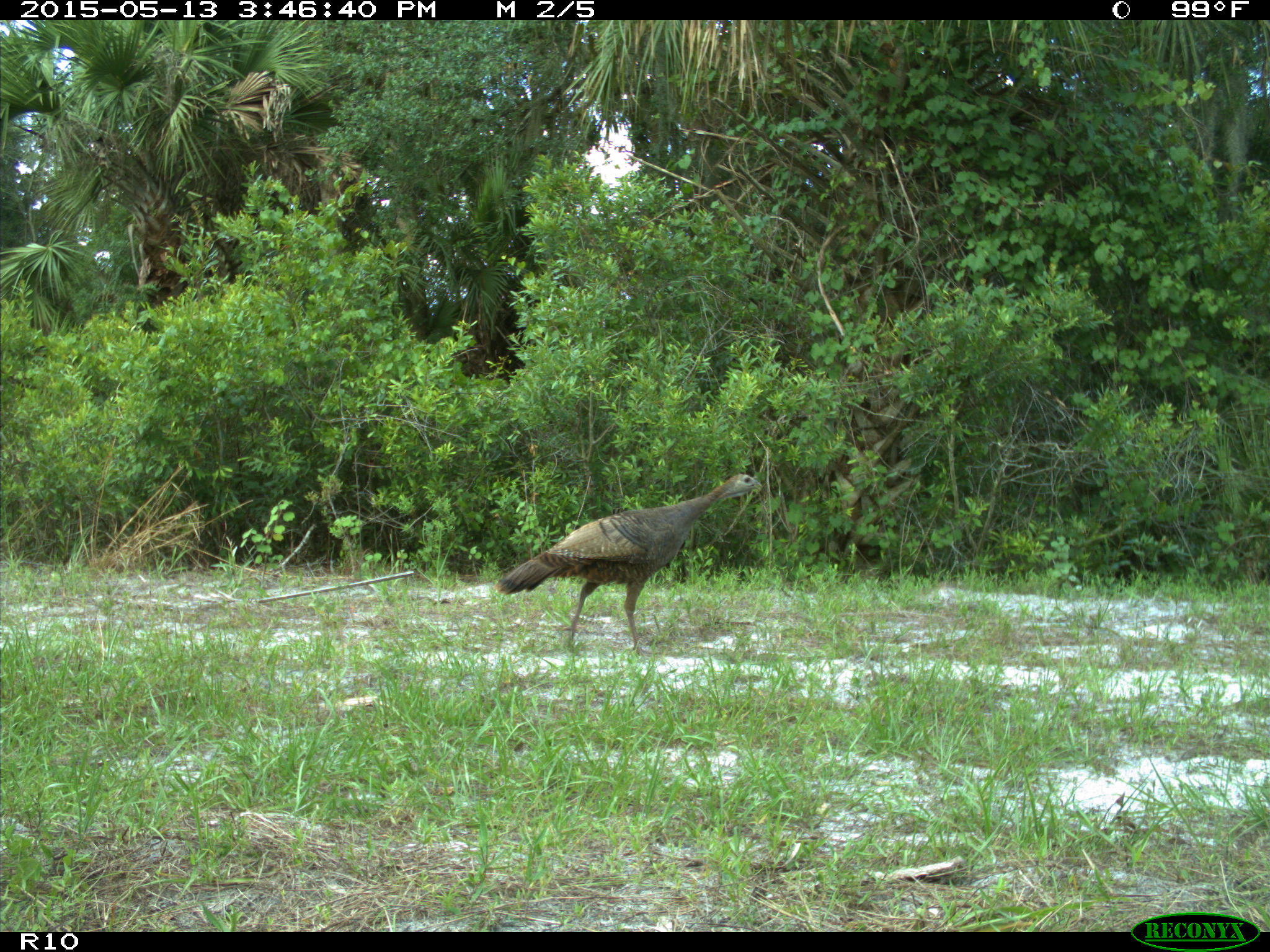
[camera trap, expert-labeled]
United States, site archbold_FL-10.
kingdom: Animalia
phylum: Chordata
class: Aves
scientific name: Aves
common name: birds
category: unidentified bird